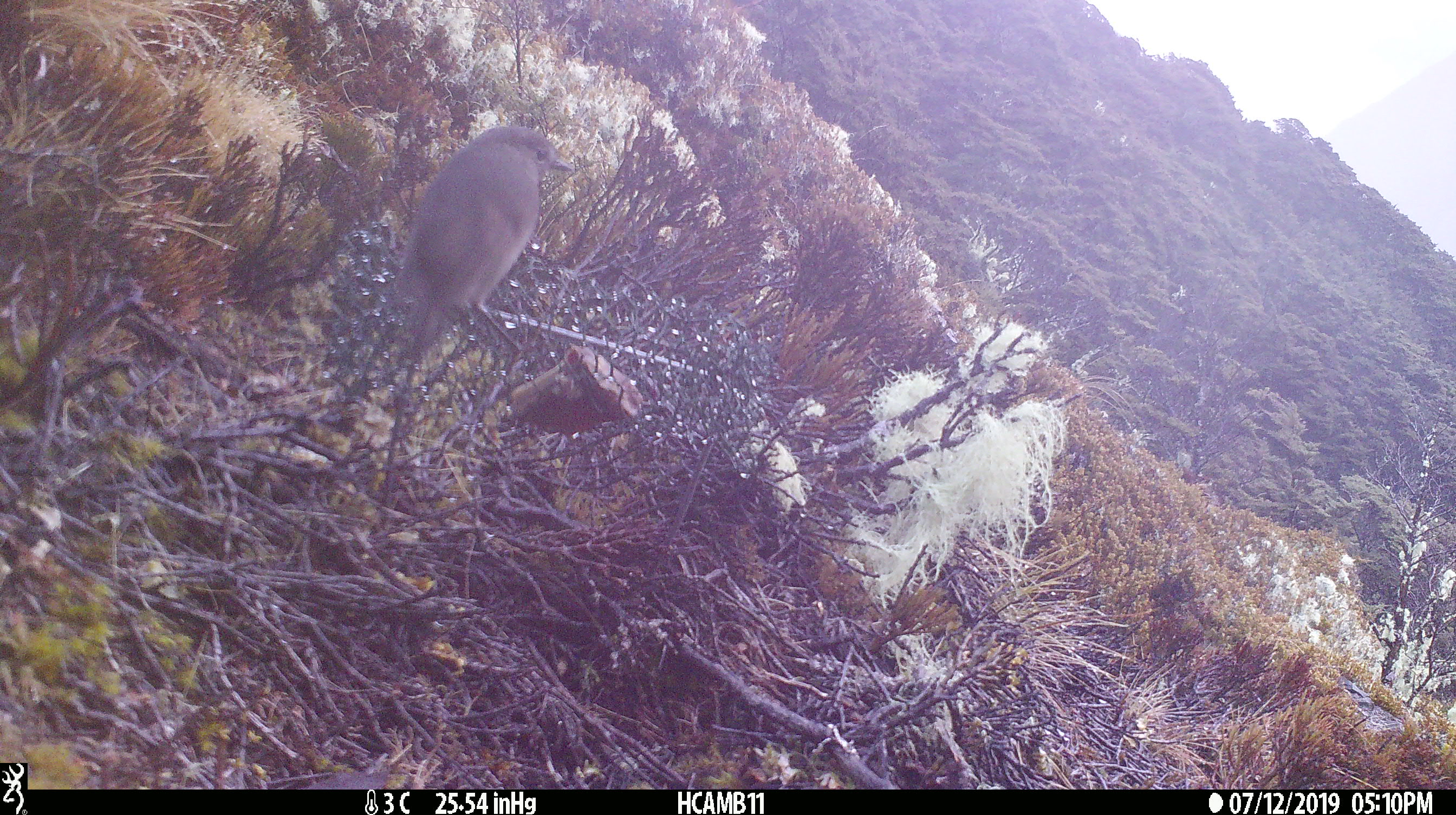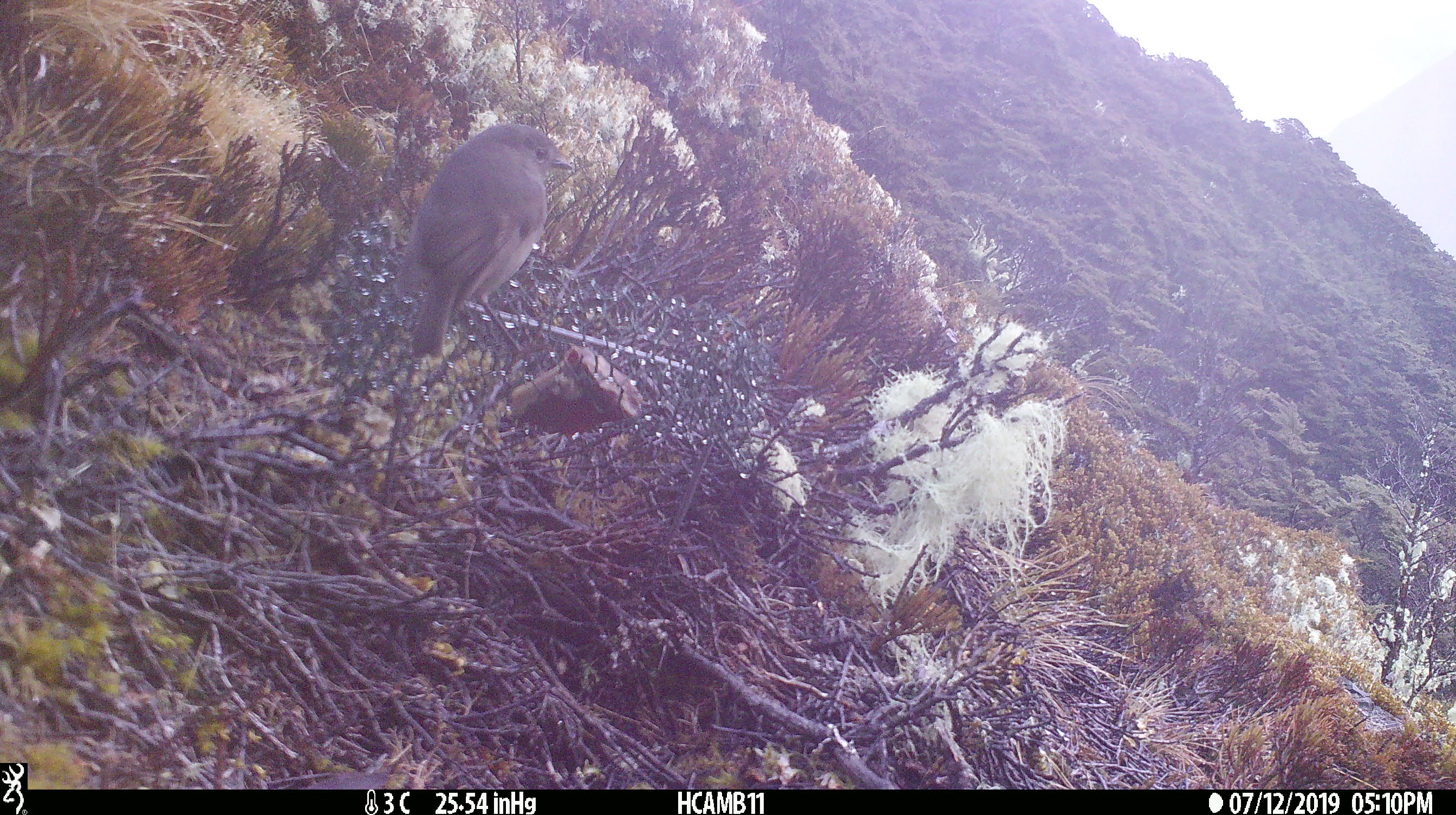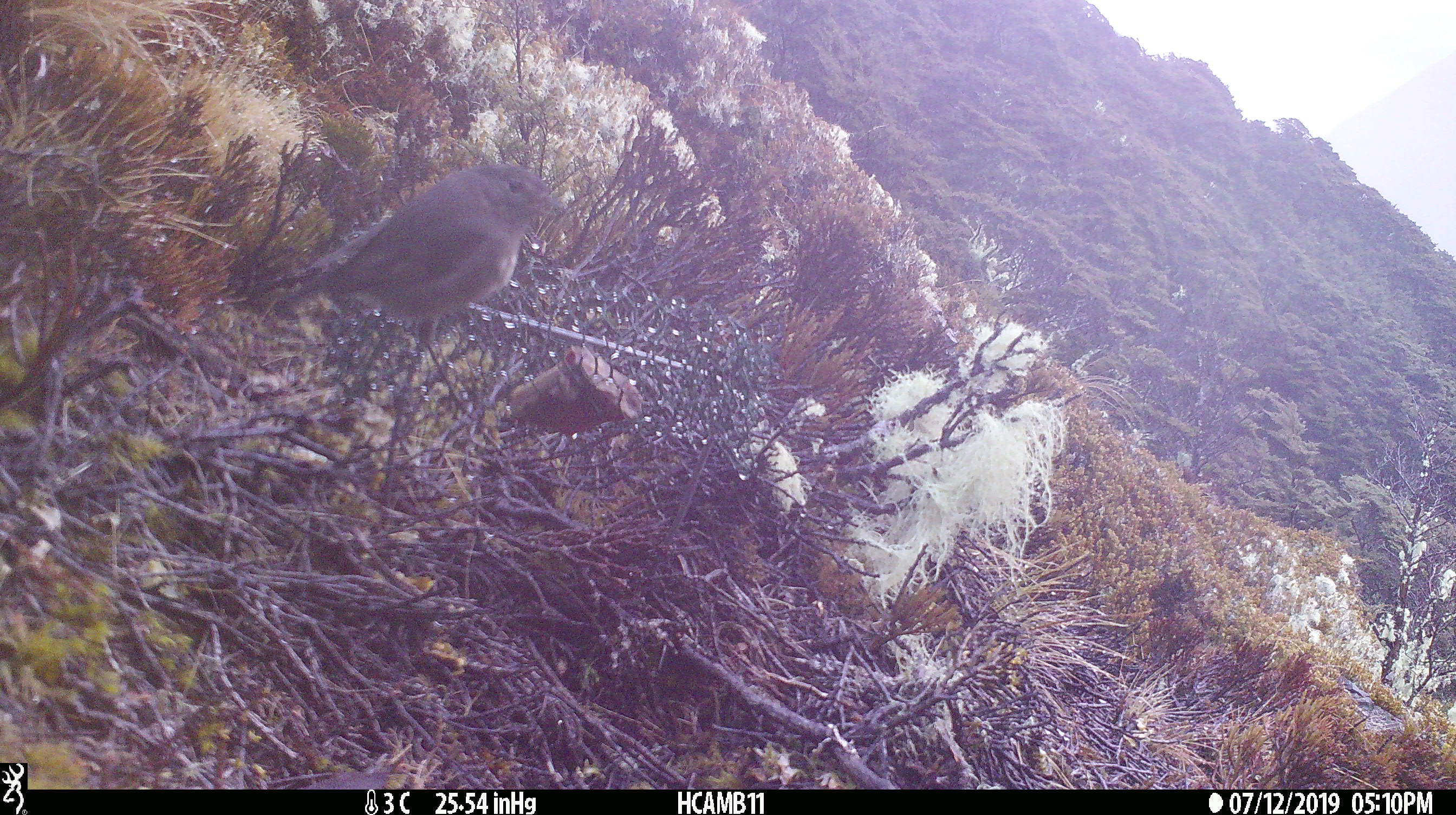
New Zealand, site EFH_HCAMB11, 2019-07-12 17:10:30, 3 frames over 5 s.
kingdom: Animalia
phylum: Chordata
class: Aves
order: Passeriformes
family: Petroicidae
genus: Petroica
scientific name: Petroica australis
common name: new zealand robin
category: robin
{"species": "robin (new zealand robin) (Petroica australis)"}